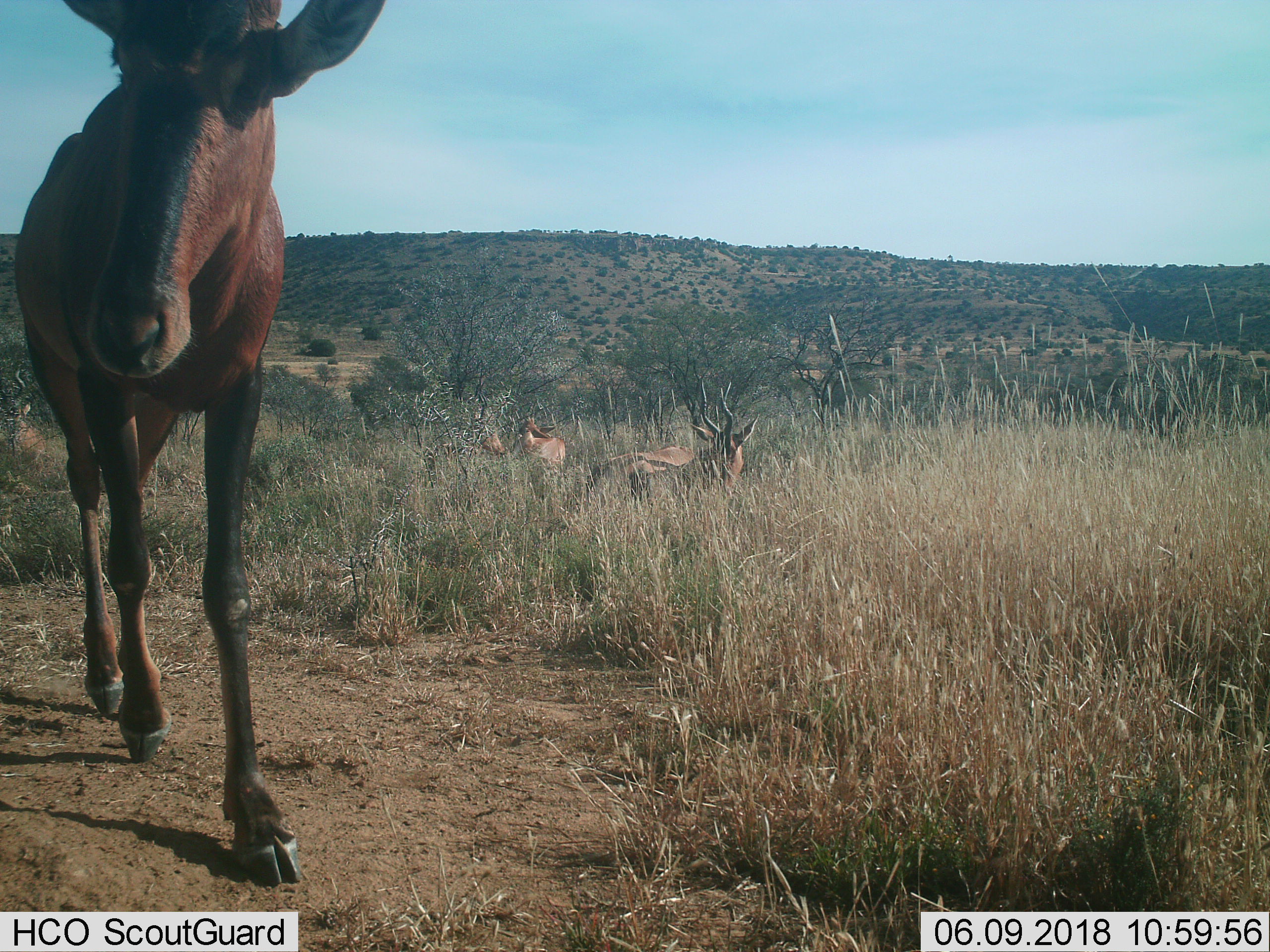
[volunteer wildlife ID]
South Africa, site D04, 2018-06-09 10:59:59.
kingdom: Animalia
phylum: Chordata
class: Mammalia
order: Artiodactyla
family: Bovidae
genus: Alcelaphus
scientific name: Alcelaphus buselaphus caama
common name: red hartebeest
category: hartebeestred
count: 4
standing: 50%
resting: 30%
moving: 70%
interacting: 10%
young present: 0%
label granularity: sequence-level